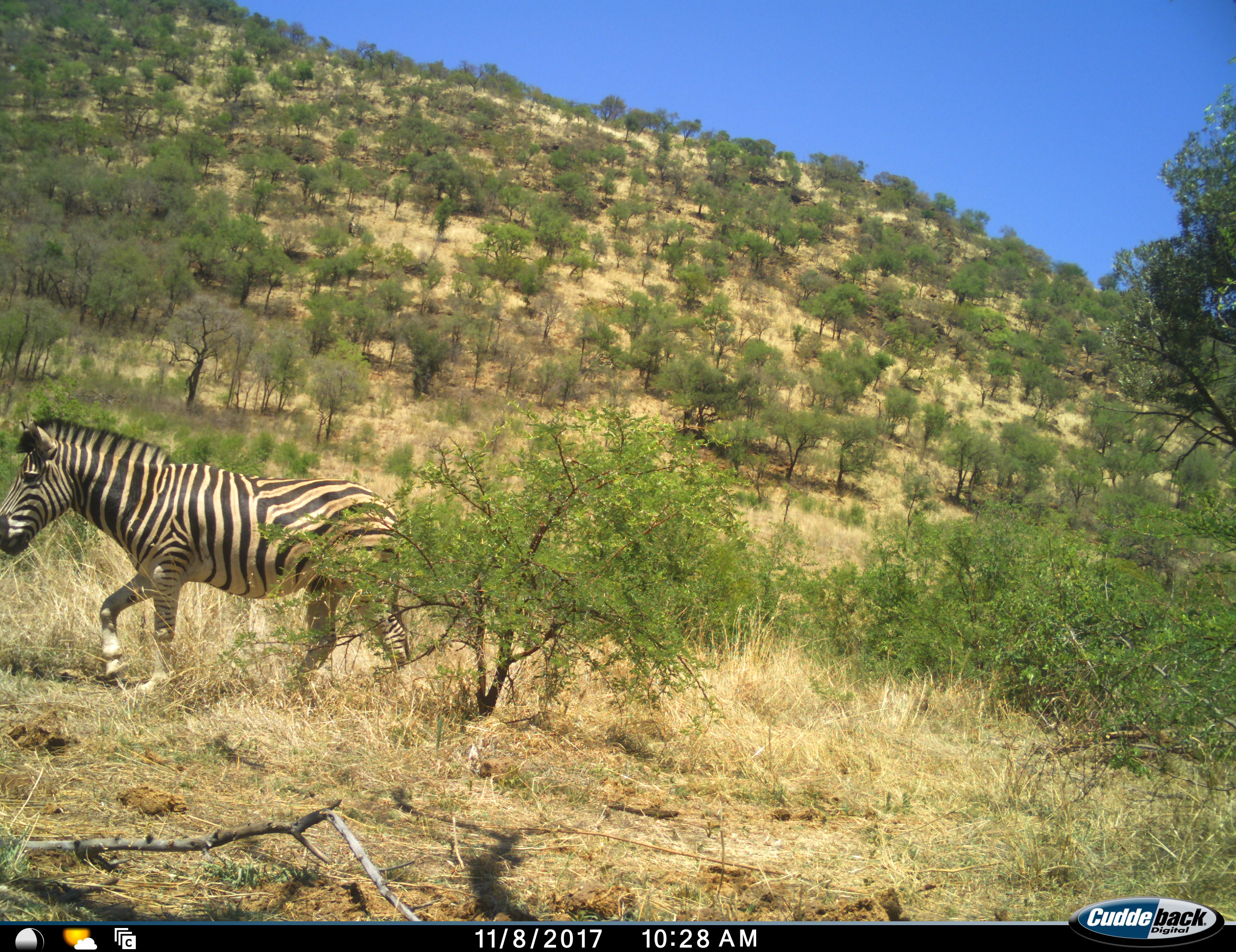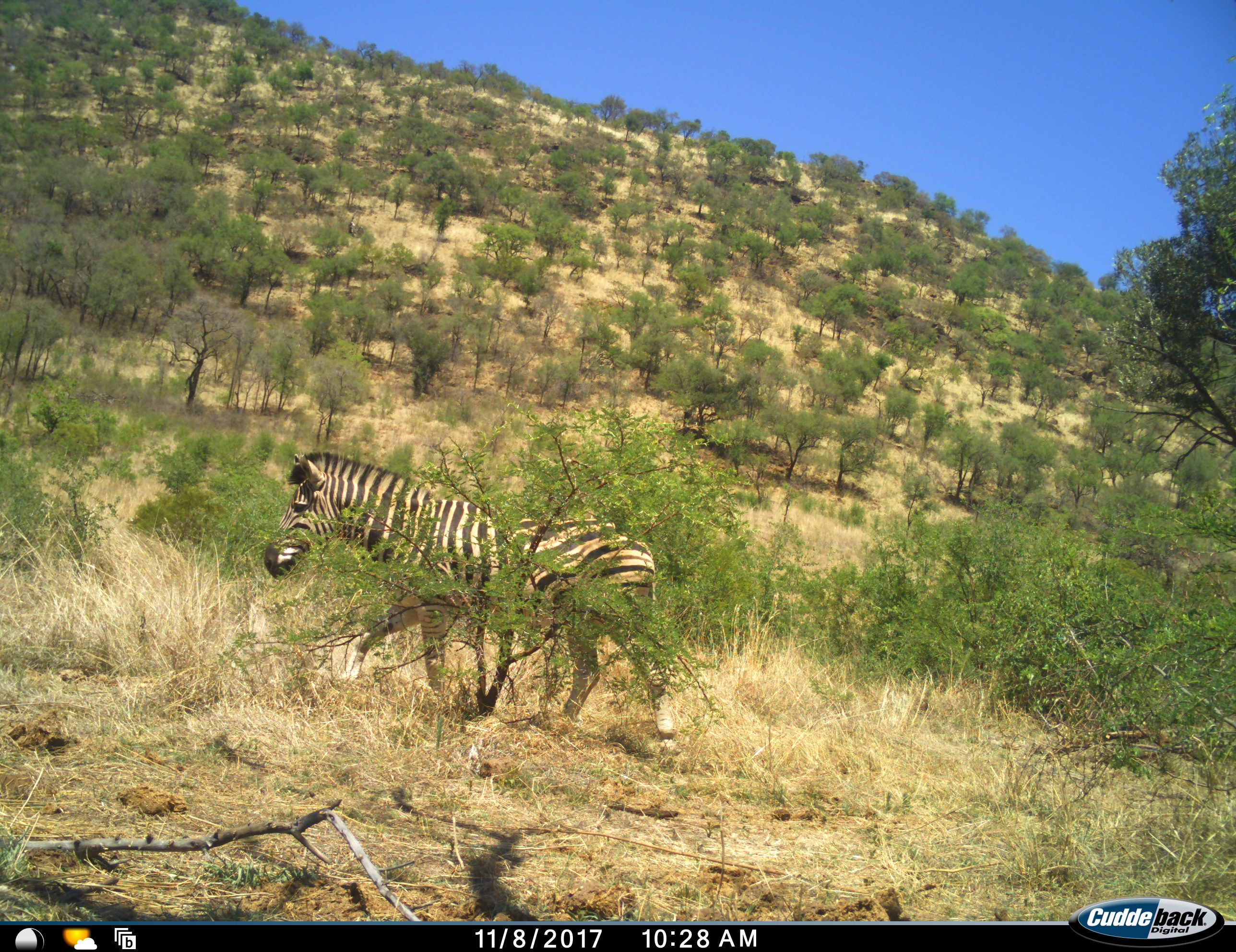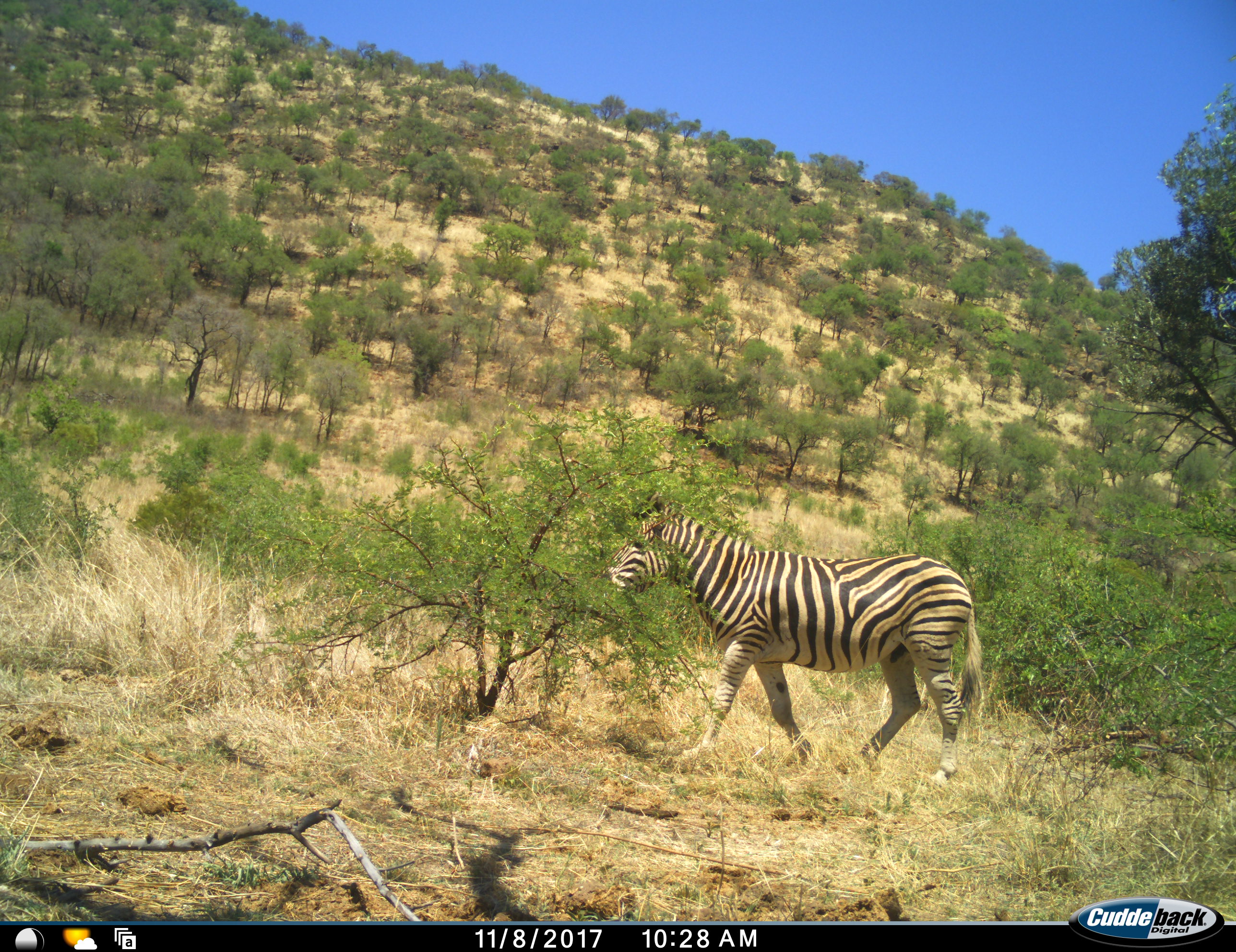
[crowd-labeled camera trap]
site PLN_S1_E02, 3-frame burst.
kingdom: Animalia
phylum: Chordata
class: Mammalia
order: Perissodactyla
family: Equidae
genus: Equus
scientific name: Equus quagga burchellii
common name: burchell's zebra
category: zebraburchells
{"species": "zebraburchells (burchell's zebra) (Equus quagga burchellii)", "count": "1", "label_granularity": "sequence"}